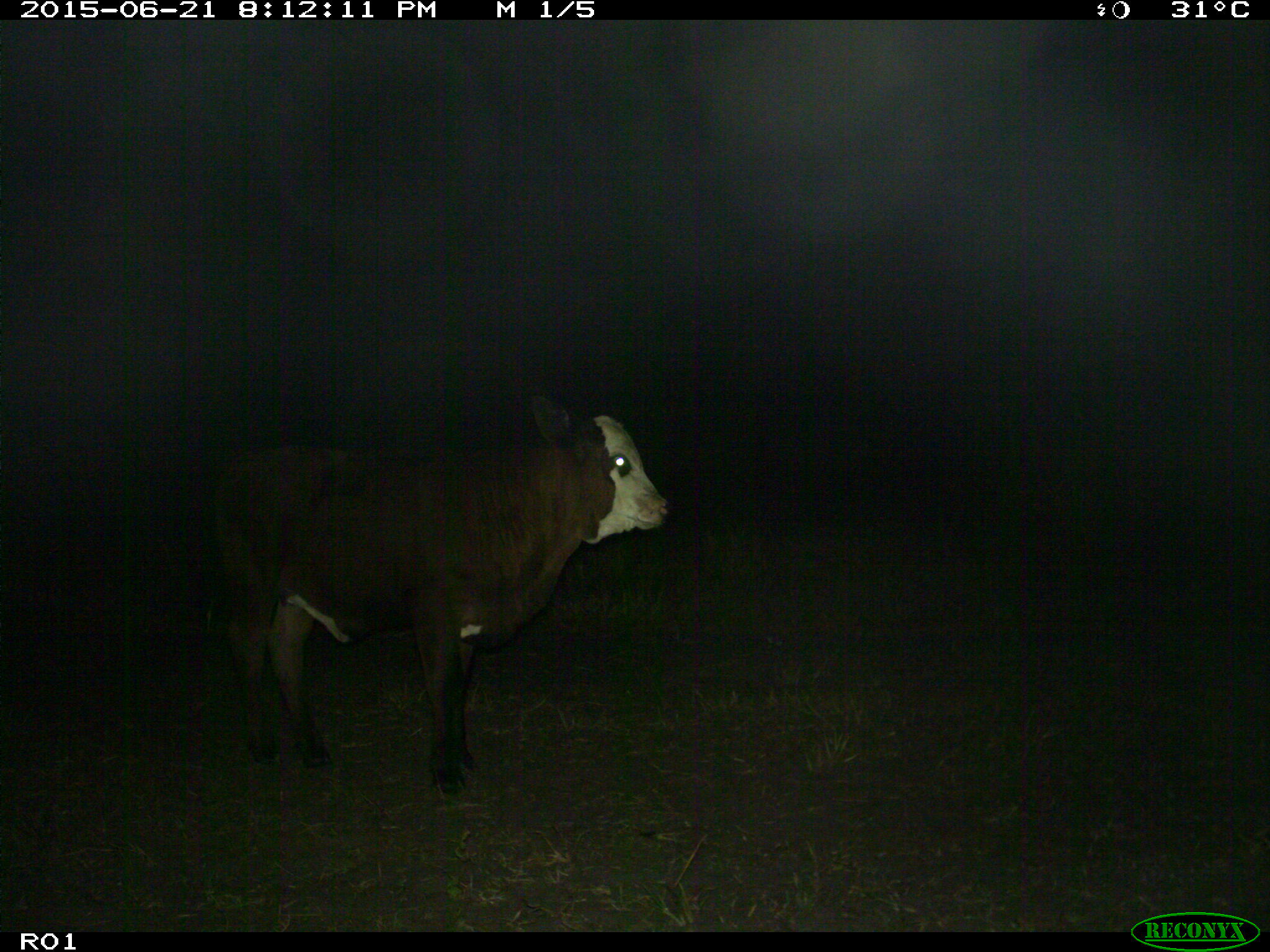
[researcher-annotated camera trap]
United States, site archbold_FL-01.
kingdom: Animalia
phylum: Chordata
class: Mammalia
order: Artiodactyla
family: Bovidae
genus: Bos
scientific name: Bos taurus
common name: domestic cow